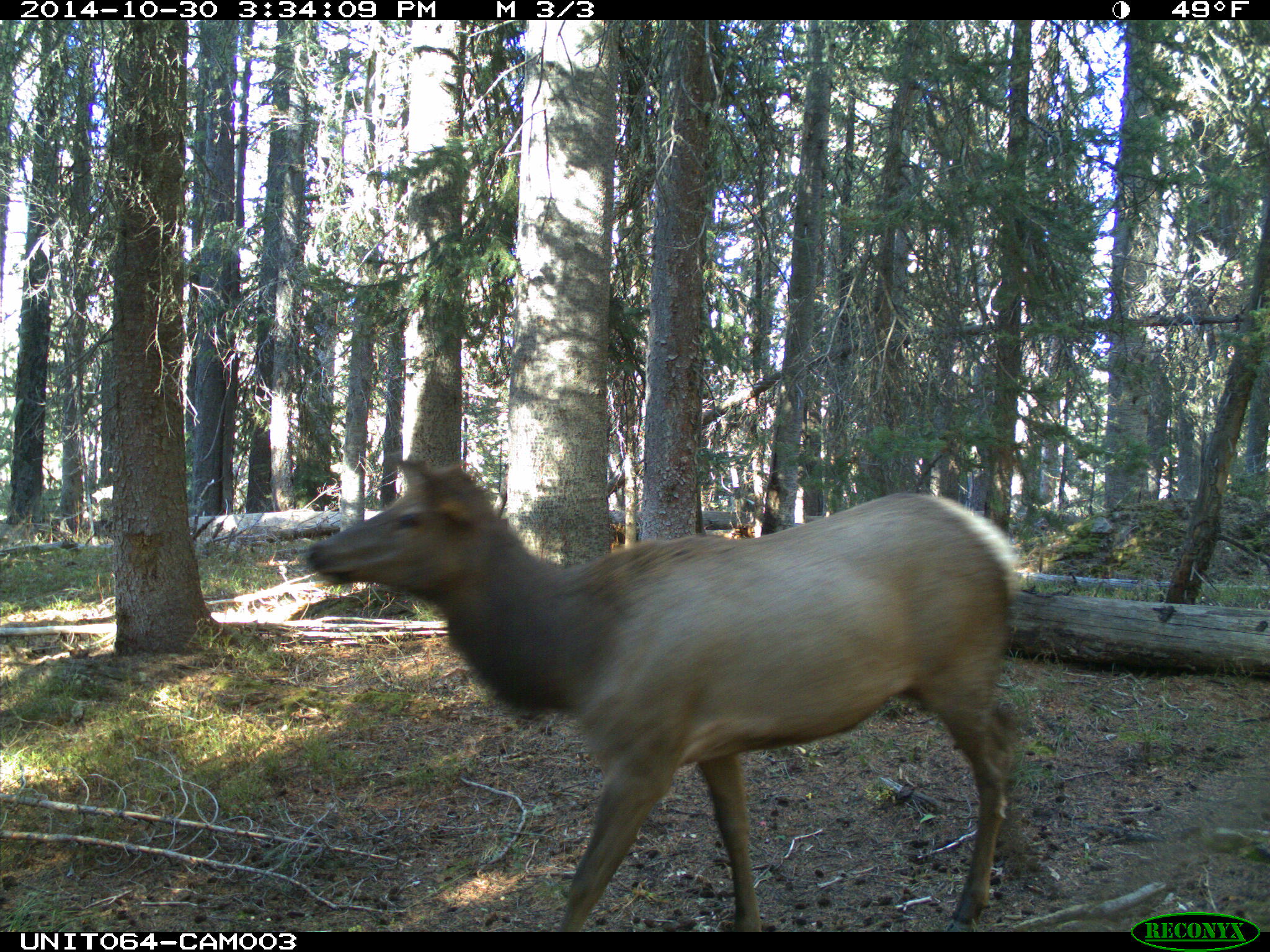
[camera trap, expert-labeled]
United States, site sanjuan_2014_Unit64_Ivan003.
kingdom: Animalia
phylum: Chordata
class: Mammalia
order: Artiodactyla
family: Cervidae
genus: Cervus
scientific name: Cervus elaphus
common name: red deer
Cervus elaphus (red deer).